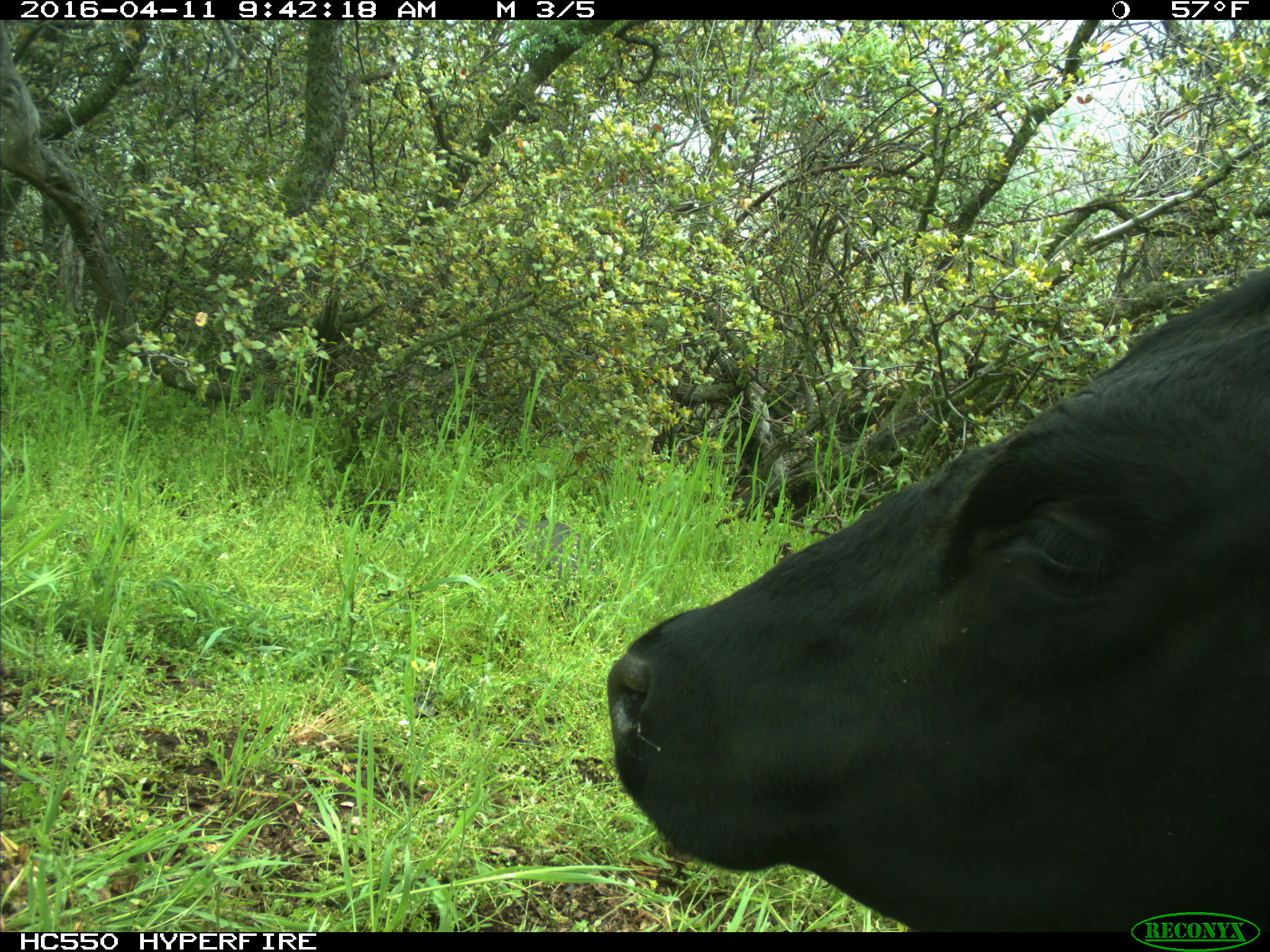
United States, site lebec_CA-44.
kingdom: Animalia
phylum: Chordata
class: Mammalia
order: Artiodactyla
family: Bovidae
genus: Bos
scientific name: Bos taurus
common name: domestic cow